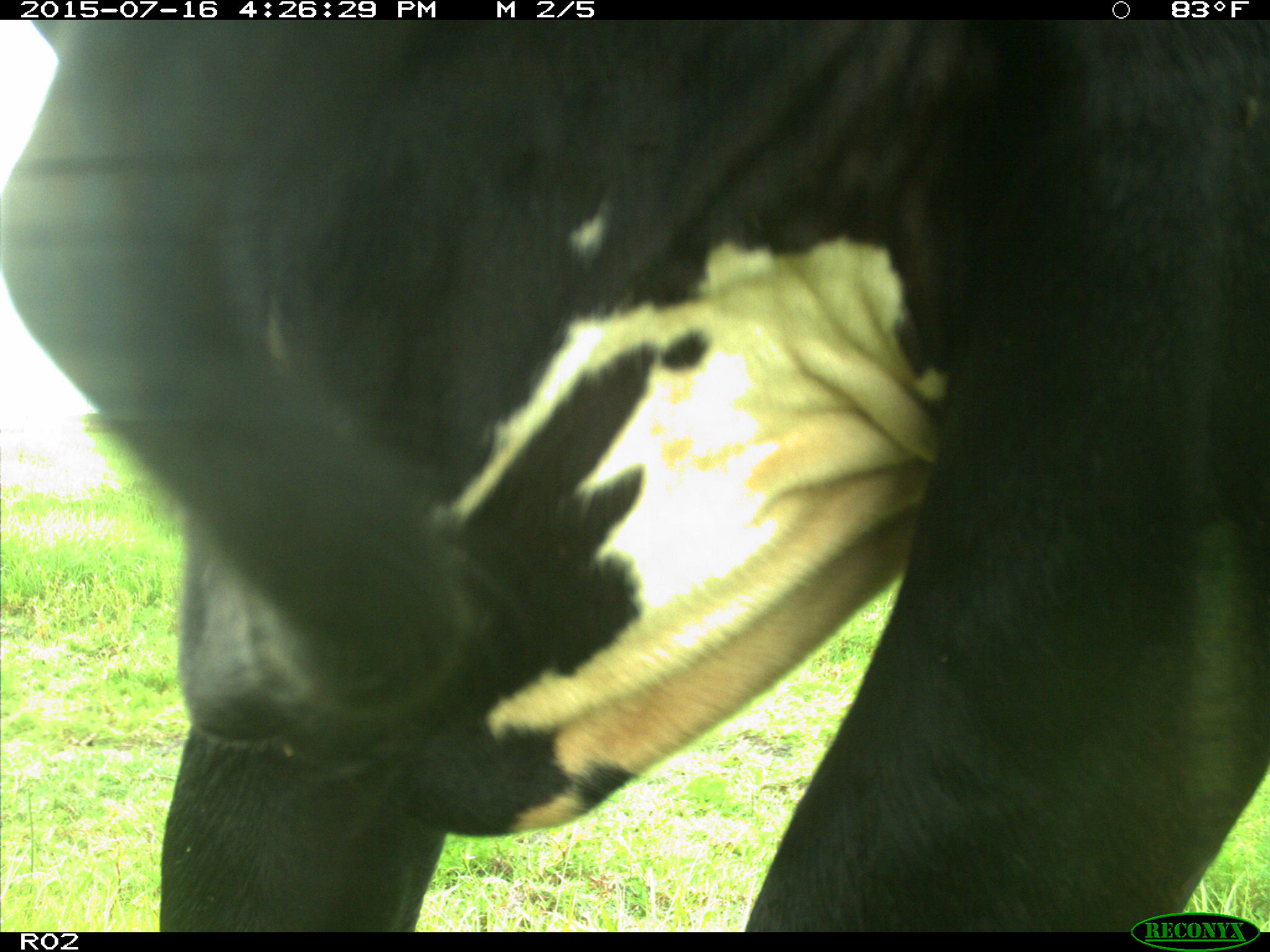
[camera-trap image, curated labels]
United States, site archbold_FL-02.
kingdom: Animalia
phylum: Chordata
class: Mammalia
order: Artiodactyla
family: Bovidae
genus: Bos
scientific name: Bos taurus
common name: domestic cow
Bos taurus (domestic cow).